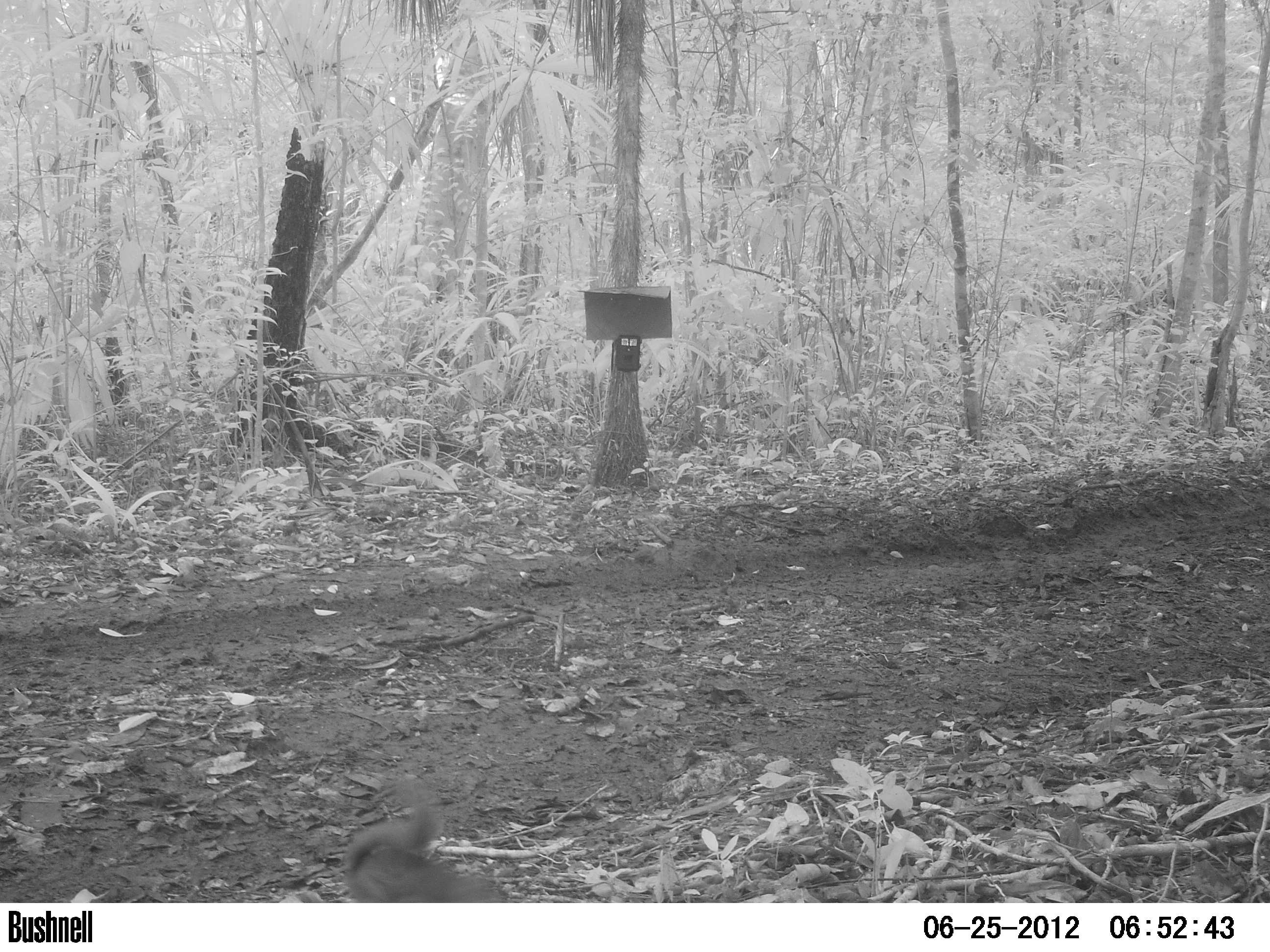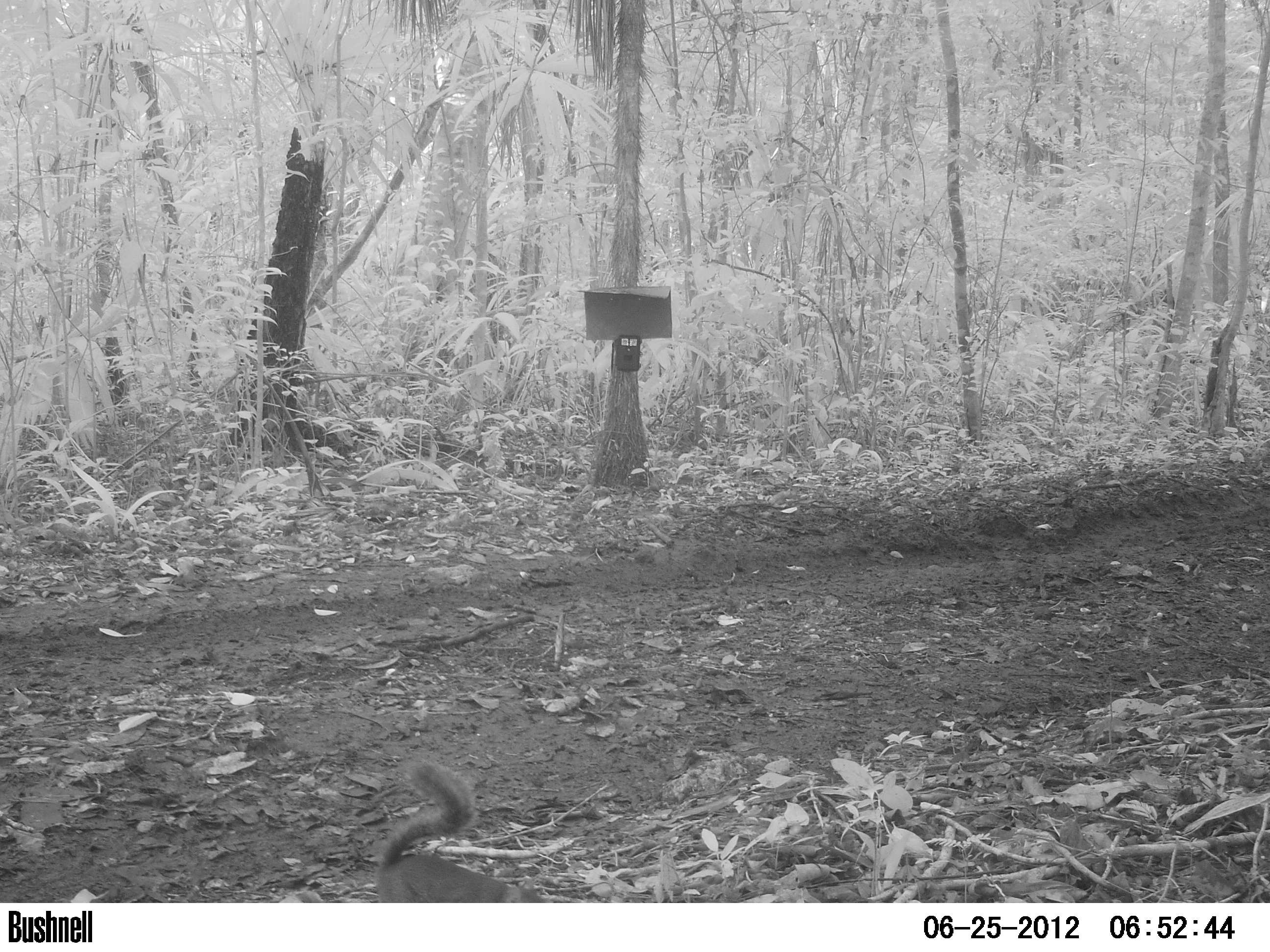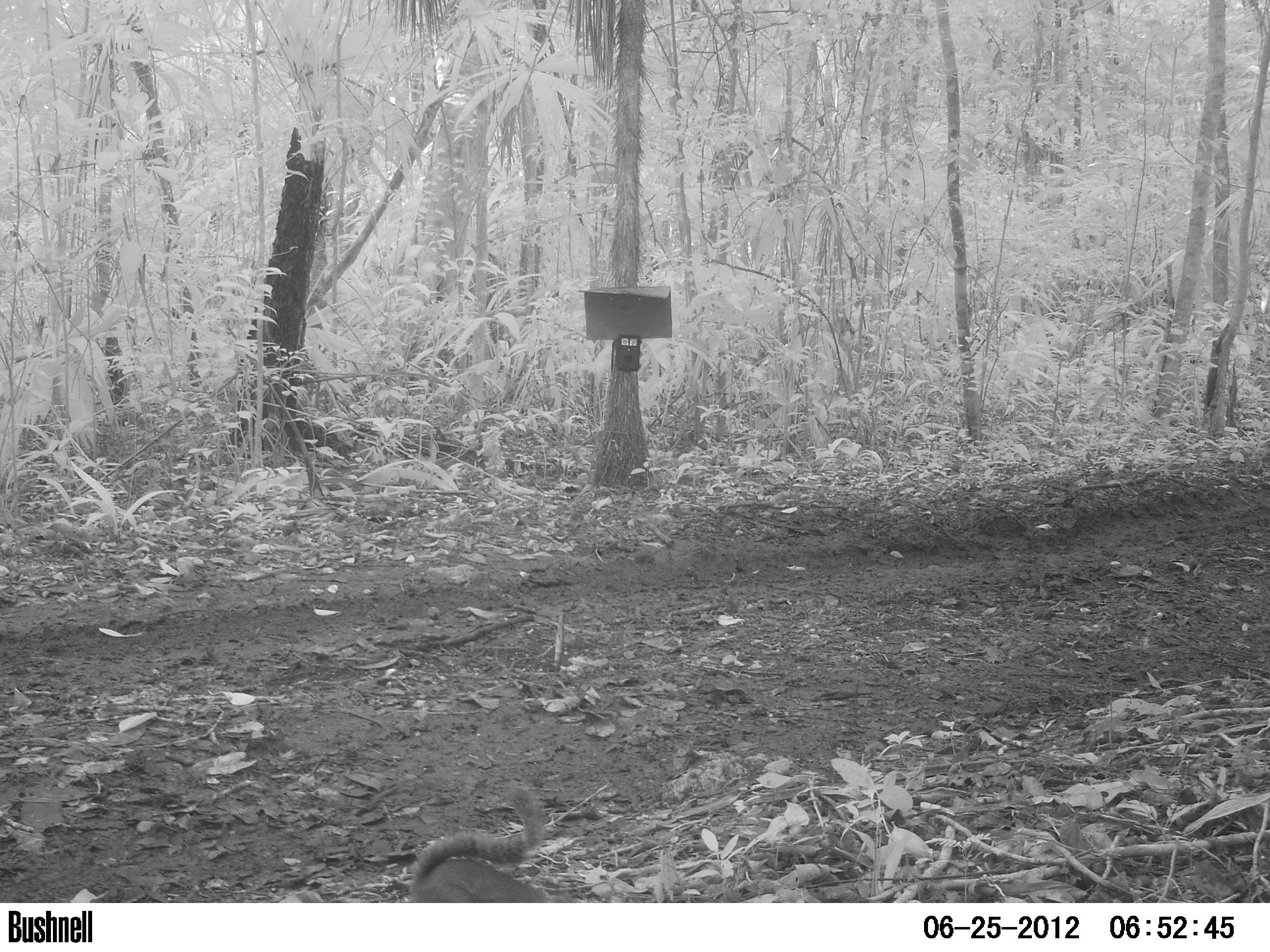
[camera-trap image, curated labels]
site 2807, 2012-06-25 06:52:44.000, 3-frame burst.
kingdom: Animalia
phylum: Chordata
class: Mammalia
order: Rodentia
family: Sciuridae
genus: Sciurus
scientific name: Sciurus deppei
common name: deppe's squirrel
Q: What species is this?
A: Sciurus deppei (deppe's squirrel).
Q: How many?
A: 1.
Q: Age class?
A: Adult.